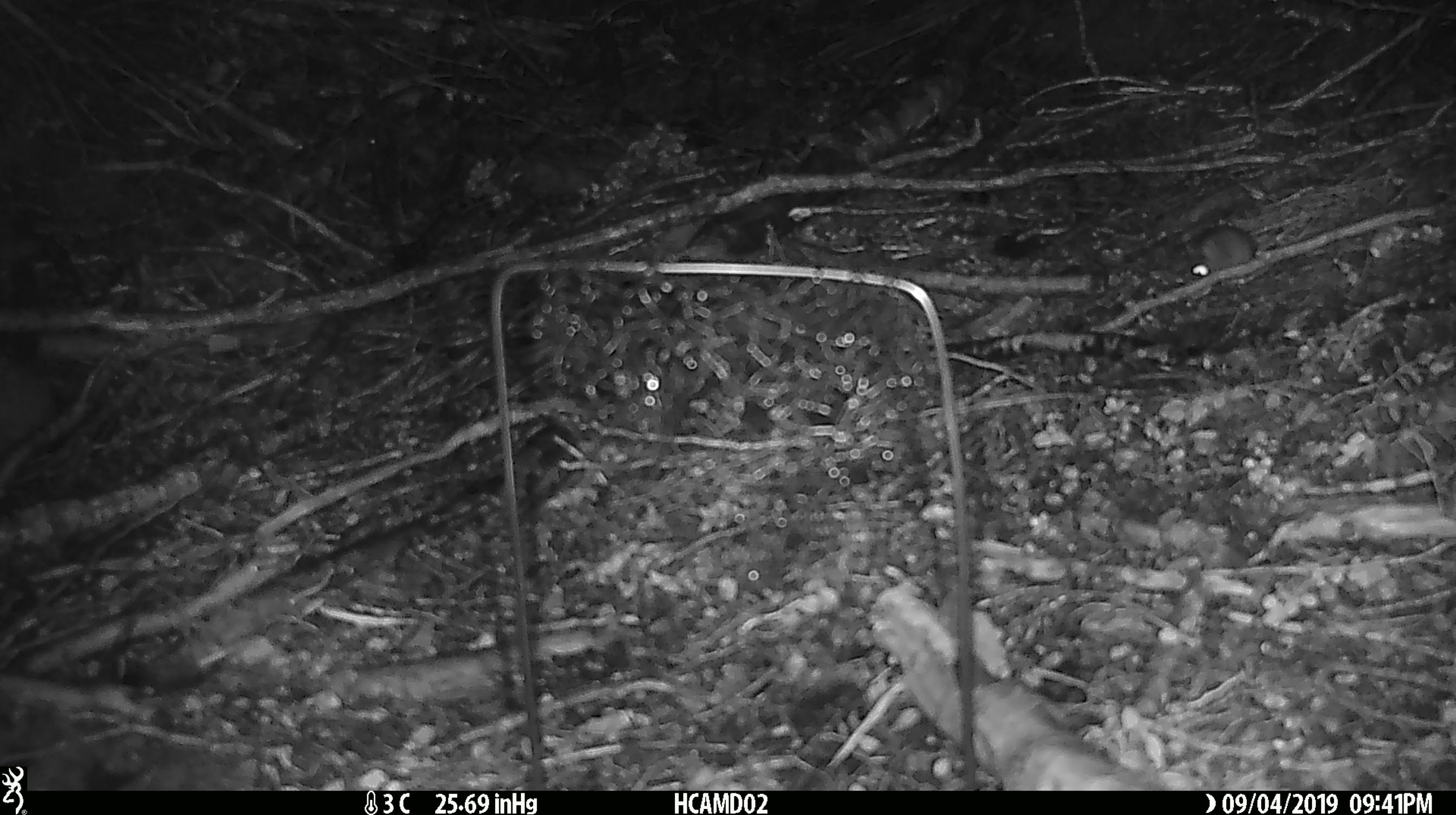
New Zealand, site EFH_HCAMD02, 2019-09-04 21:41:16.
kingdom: Animalia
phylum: Chordata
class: Mammalia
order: Rodentia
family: Muridae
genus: Mus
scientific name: Mus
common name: mouse